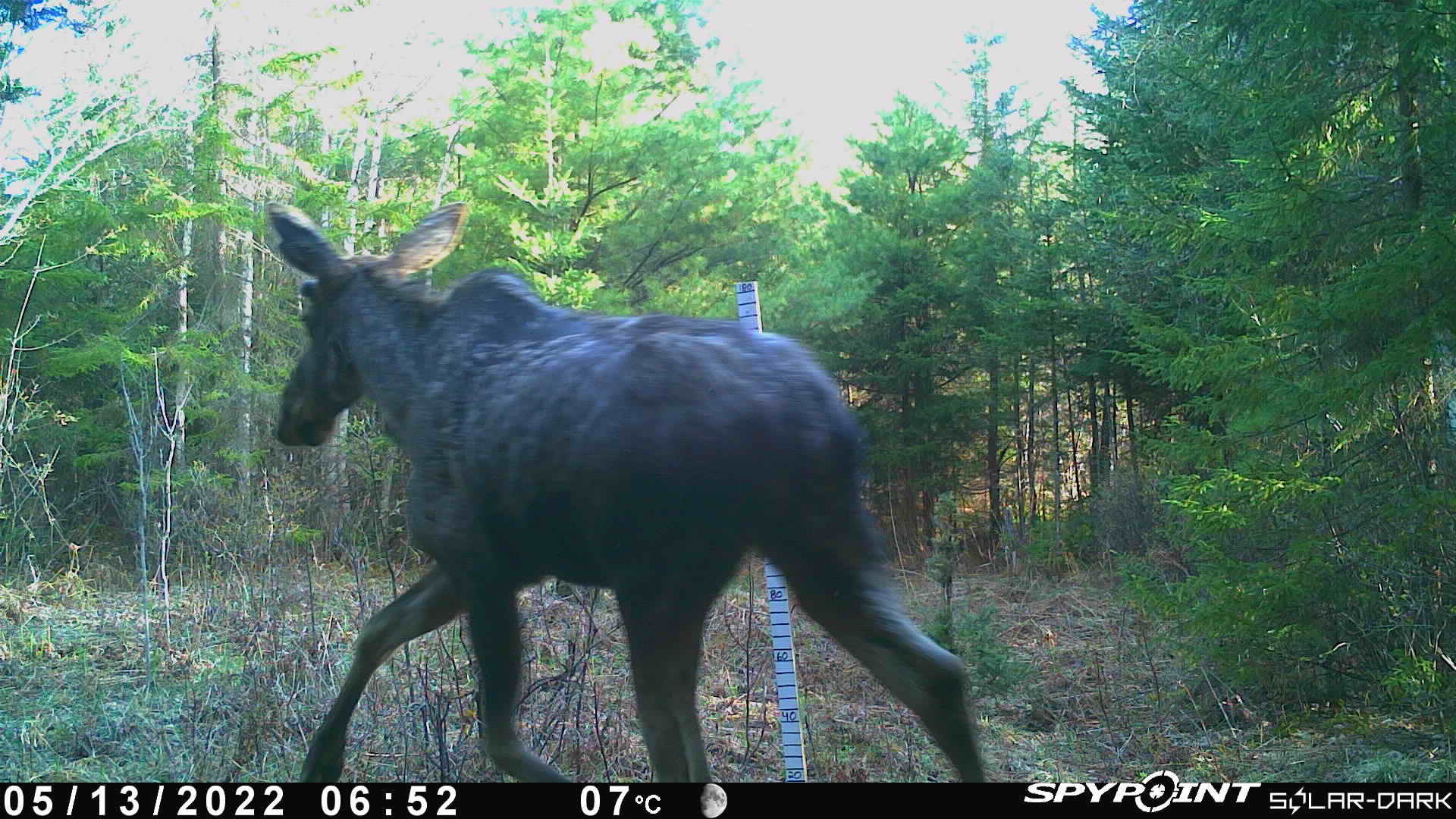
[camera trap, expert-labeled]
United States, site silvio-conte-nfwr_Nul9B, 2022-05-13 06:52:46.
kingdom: Animalia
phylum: Chordata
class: Mammalia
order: Artiodactyla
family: Cervidae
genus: Alces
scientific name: Alces alces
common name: moose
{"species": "moose (Alces alces)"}